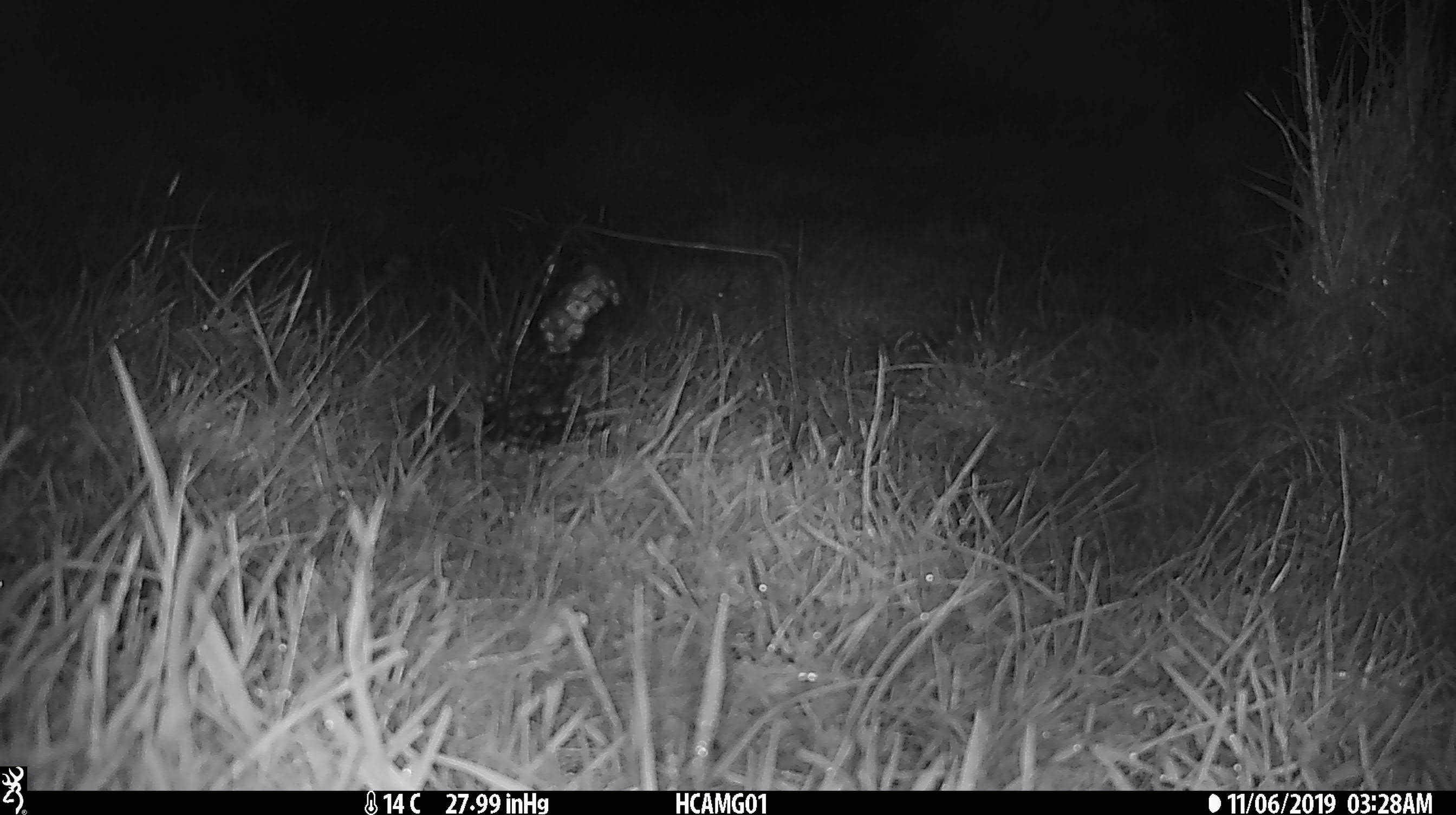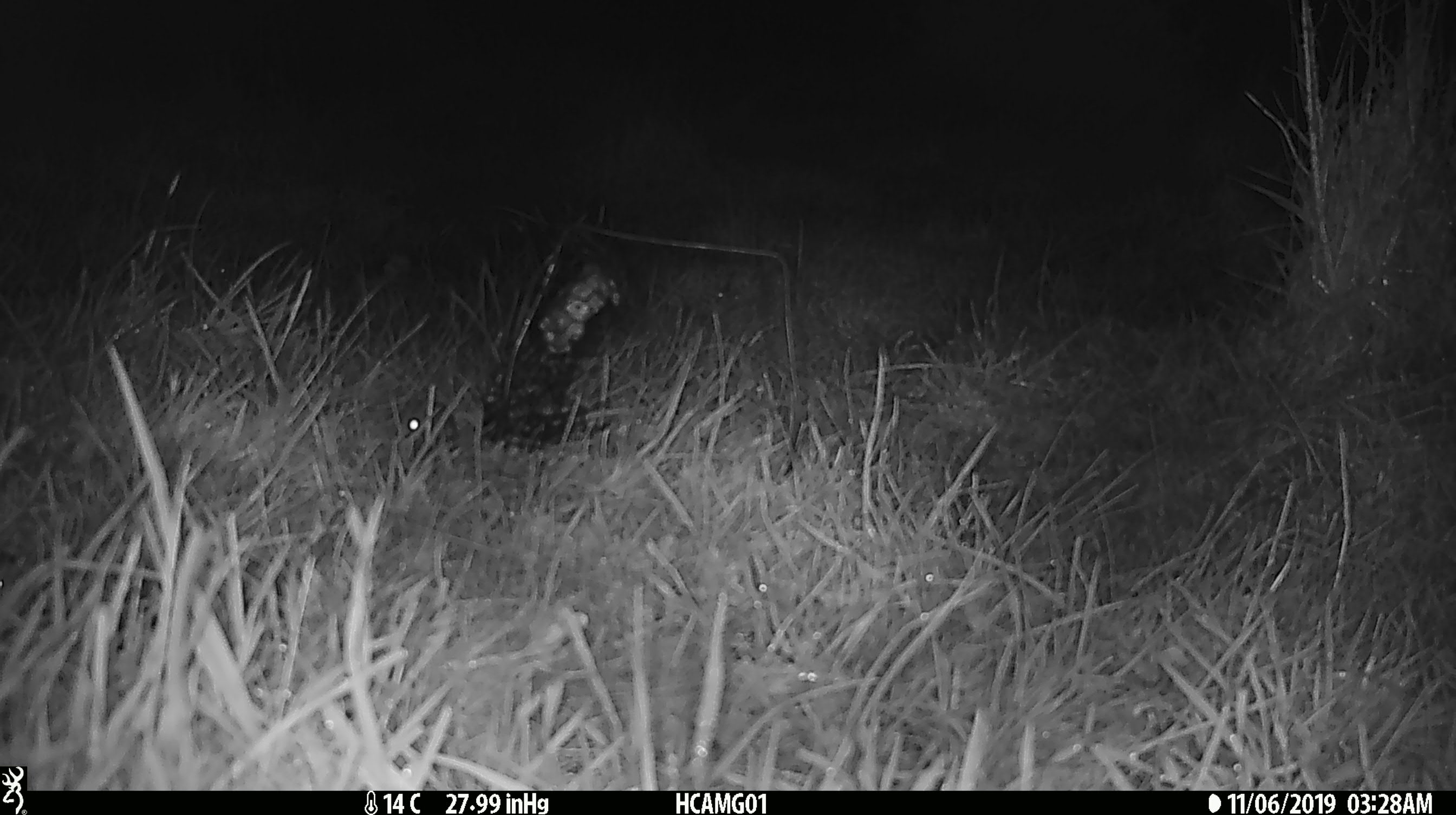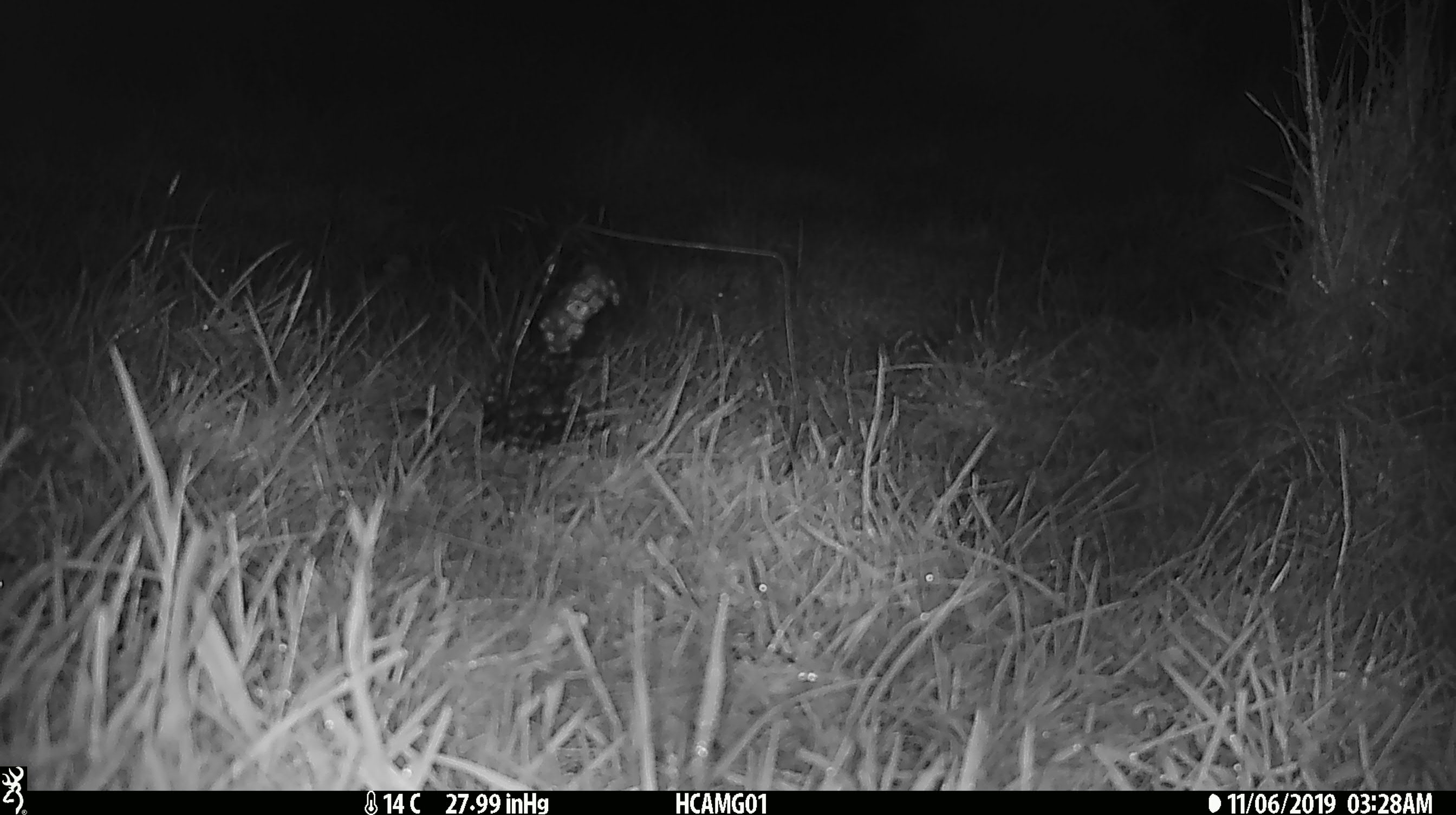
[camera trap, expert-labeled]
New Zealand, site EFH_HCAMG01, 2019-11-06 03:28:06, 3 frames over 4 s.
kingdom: Animalia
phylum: Chordata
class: Mammalia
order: Rodentia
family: Muridae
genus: Mus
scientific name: Mus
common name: mouse